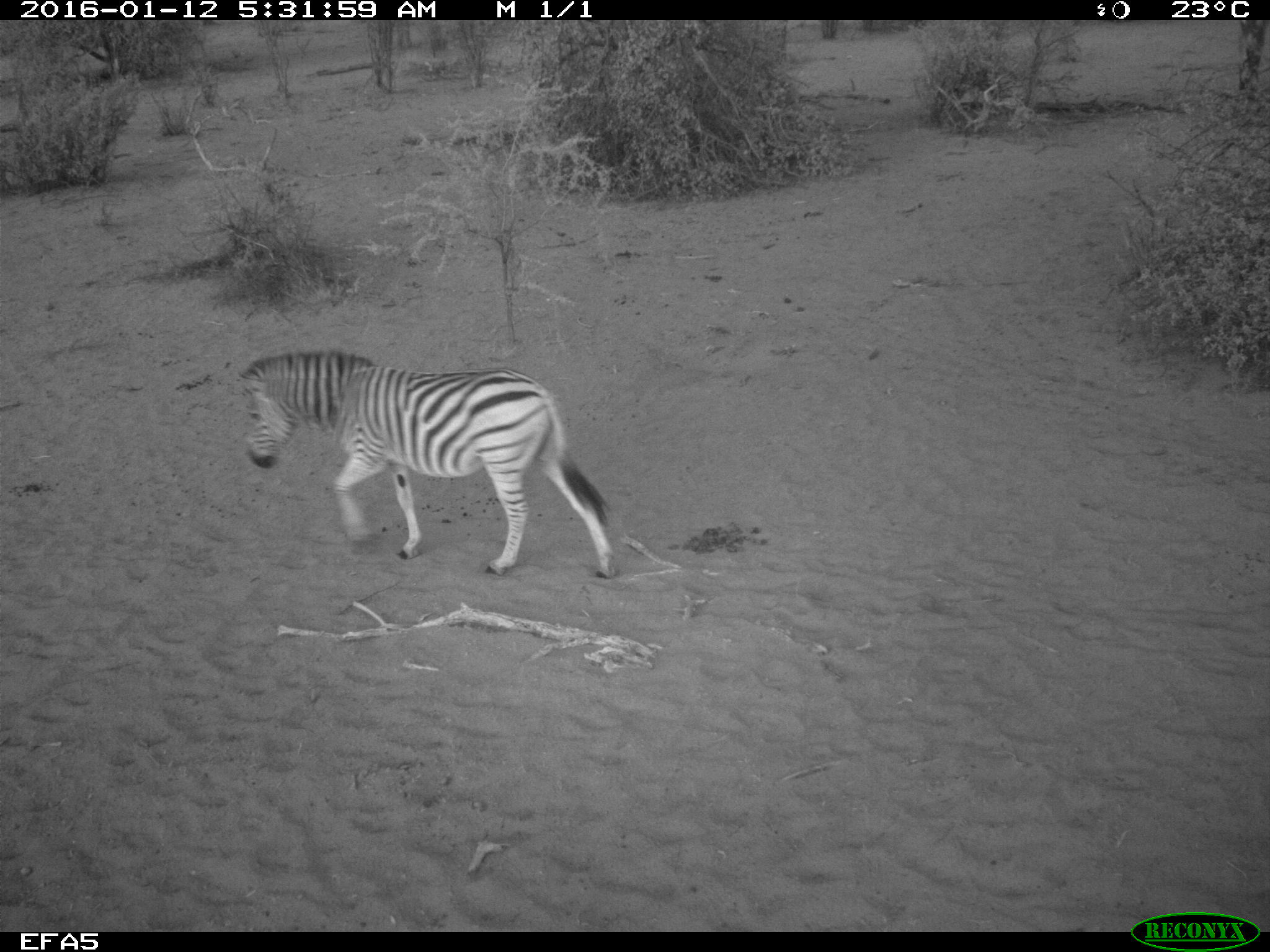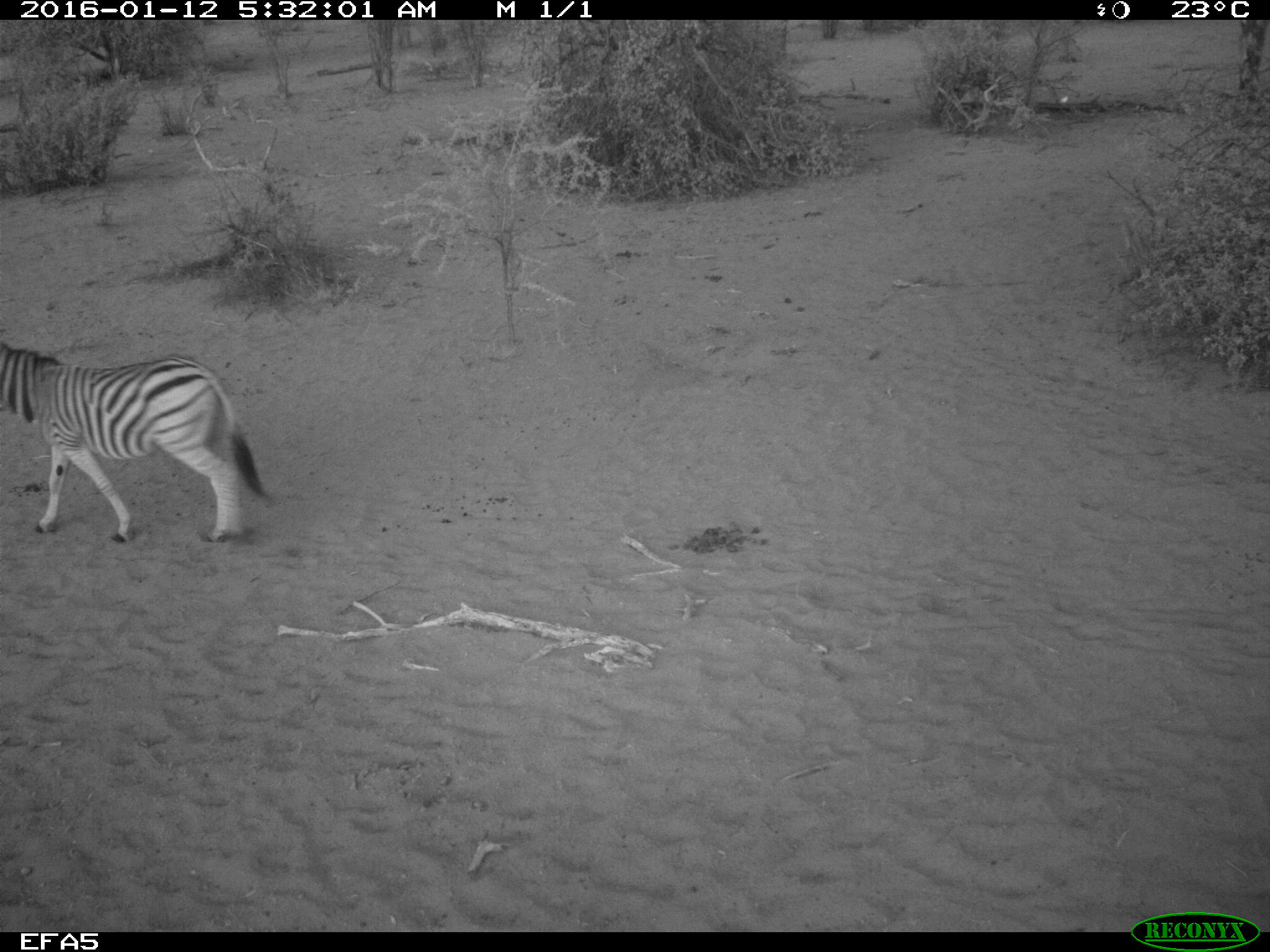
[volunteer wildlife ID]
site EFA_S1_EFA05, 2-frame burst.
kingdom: Animalia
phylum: Chordata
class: Mammalia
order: Perissodactyla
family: Equidae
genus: Equus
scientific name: Equus quagga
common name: plains zebra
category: zebraplains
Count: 1.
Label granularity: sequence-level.